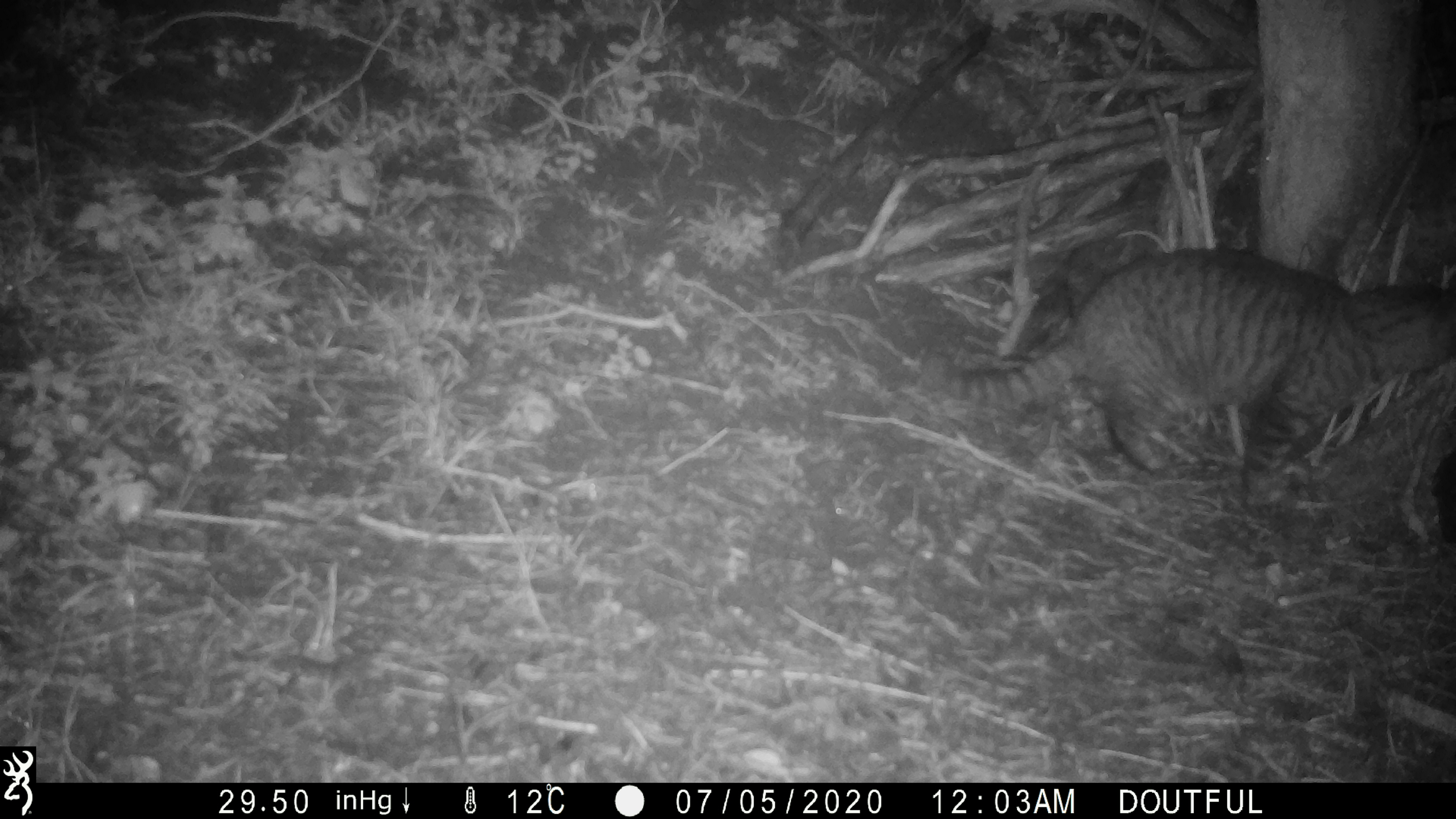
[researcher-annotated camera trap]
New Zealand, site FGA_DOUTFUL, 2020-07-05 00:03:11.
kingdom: Animalia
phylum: Chordata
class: Mammalia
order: Carnivora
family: Felidae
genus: Felis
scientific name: Felis catus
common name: domestic cat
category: cat